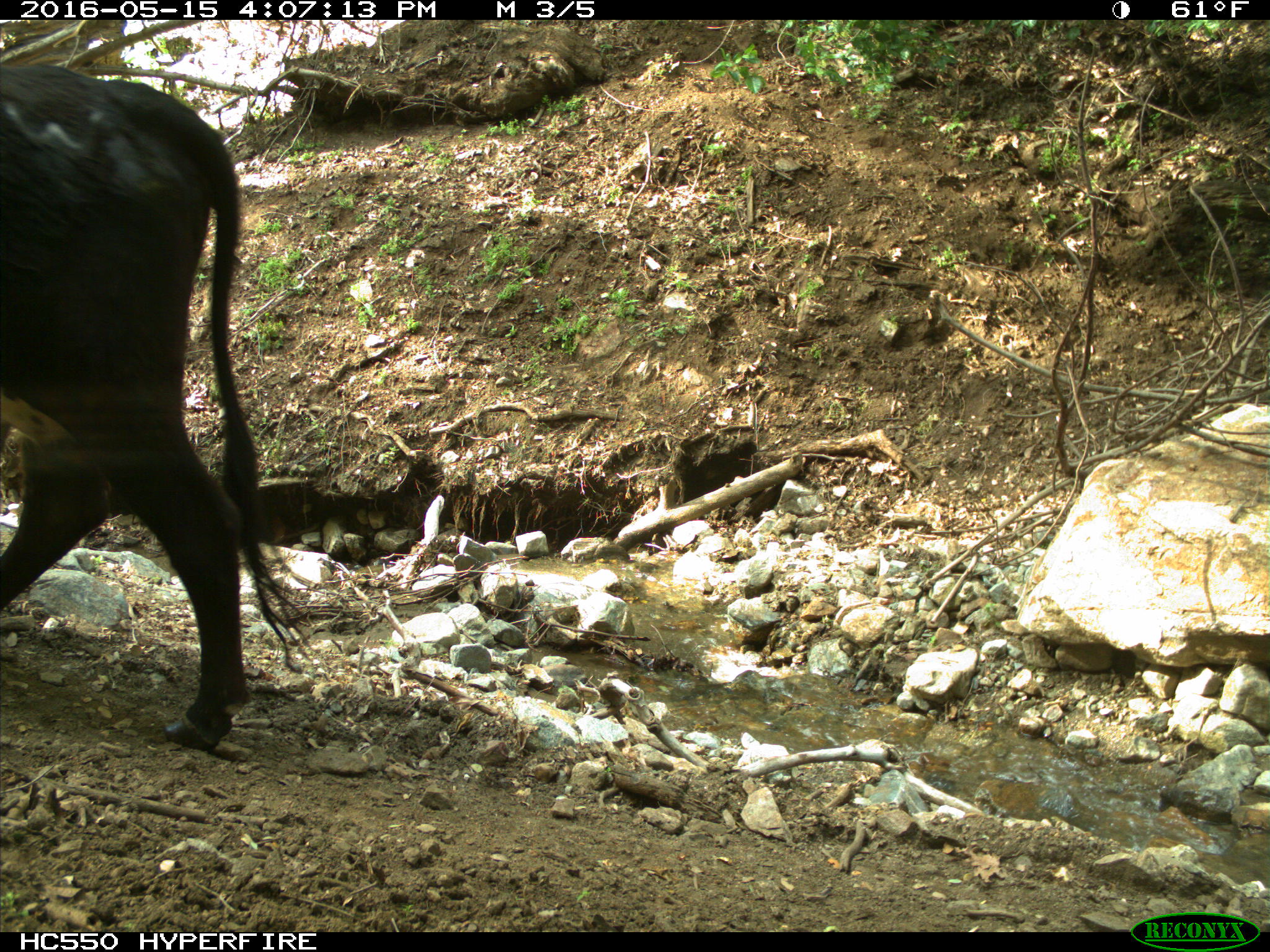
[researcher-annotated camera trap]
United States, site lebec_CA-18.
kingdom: Animalia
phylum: Chordata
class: Mammalia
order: Artiodactyla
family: Bovidae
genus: Bos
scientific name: Bos taurus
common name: domestic cow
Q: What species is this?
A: Bos taurus (domestic cow).